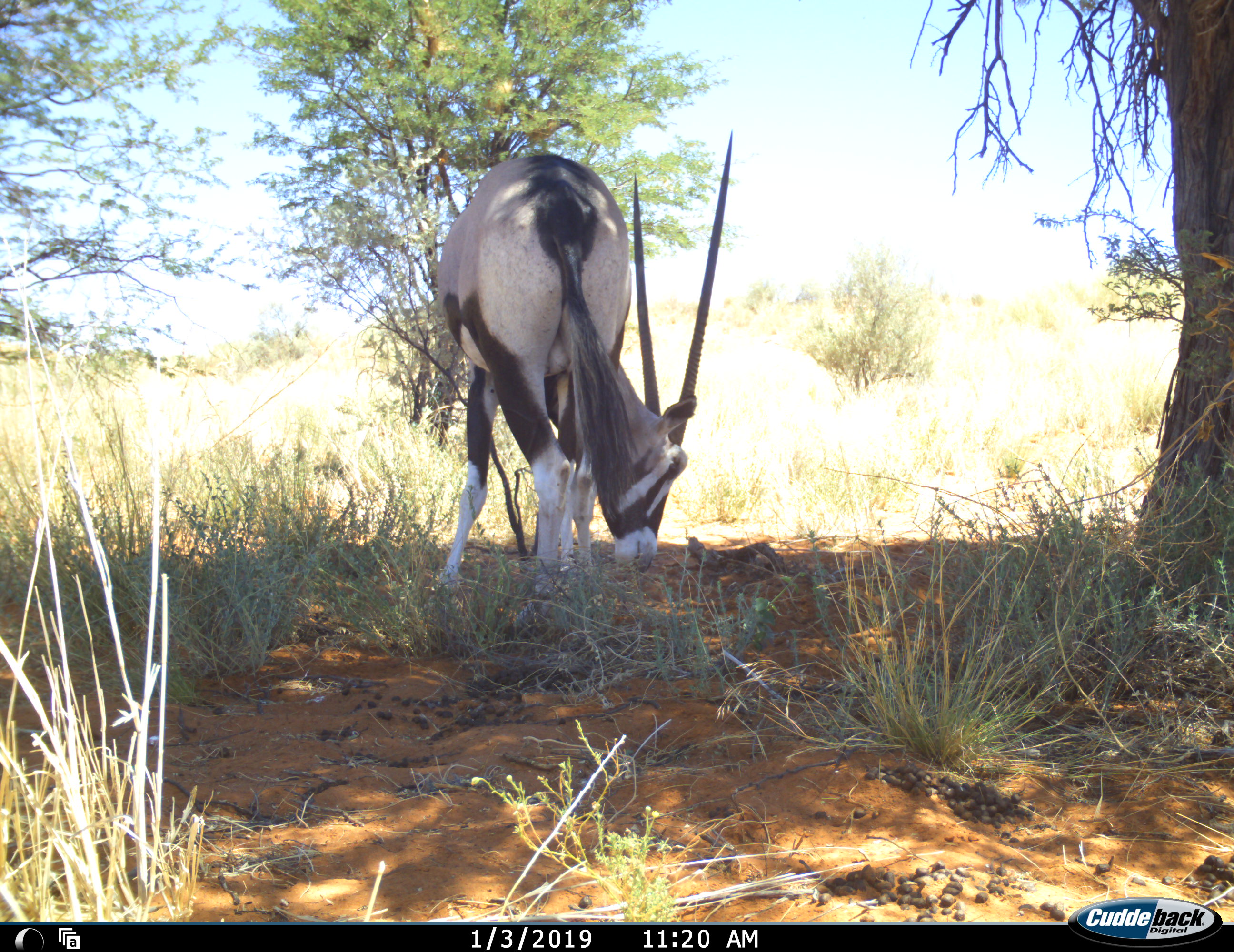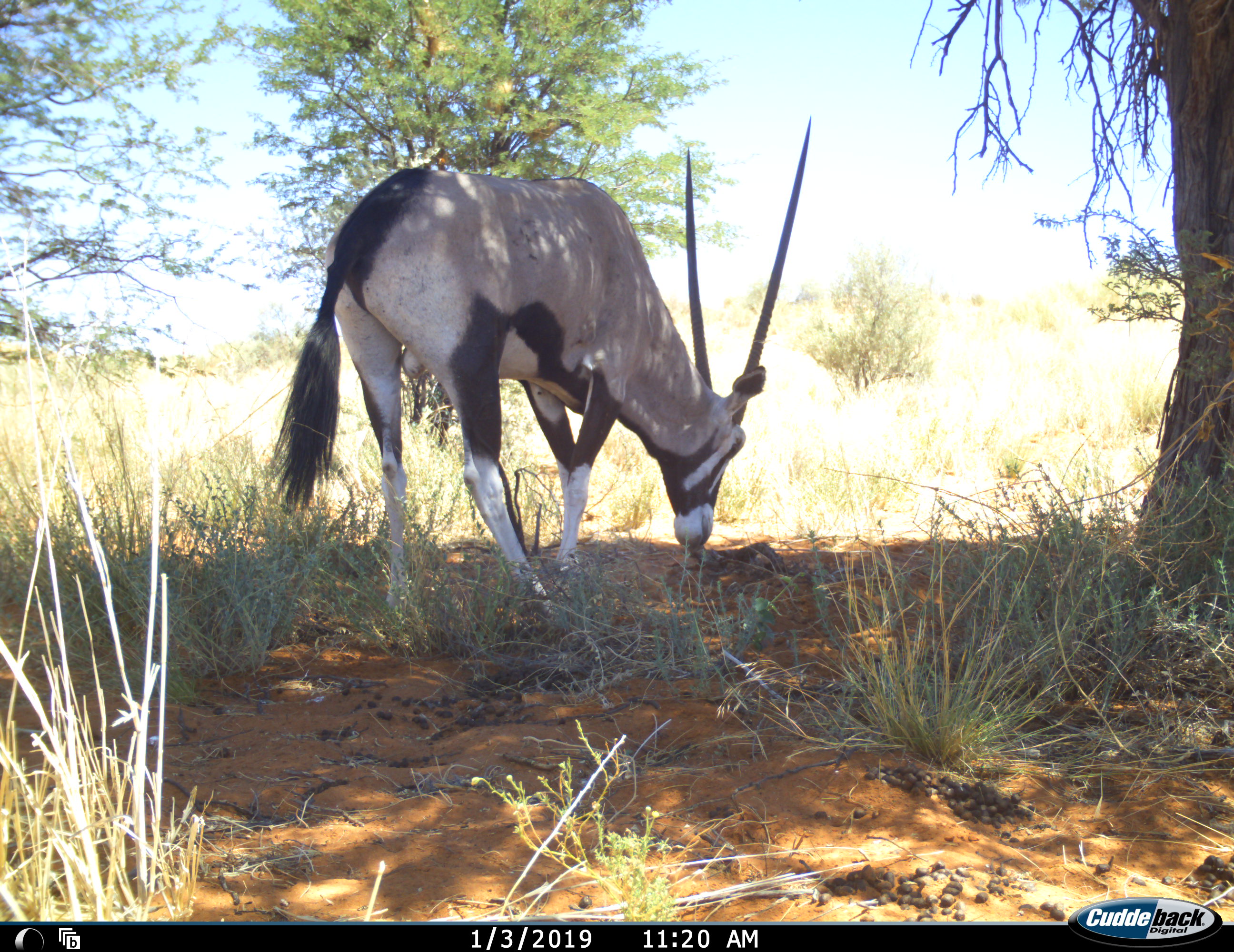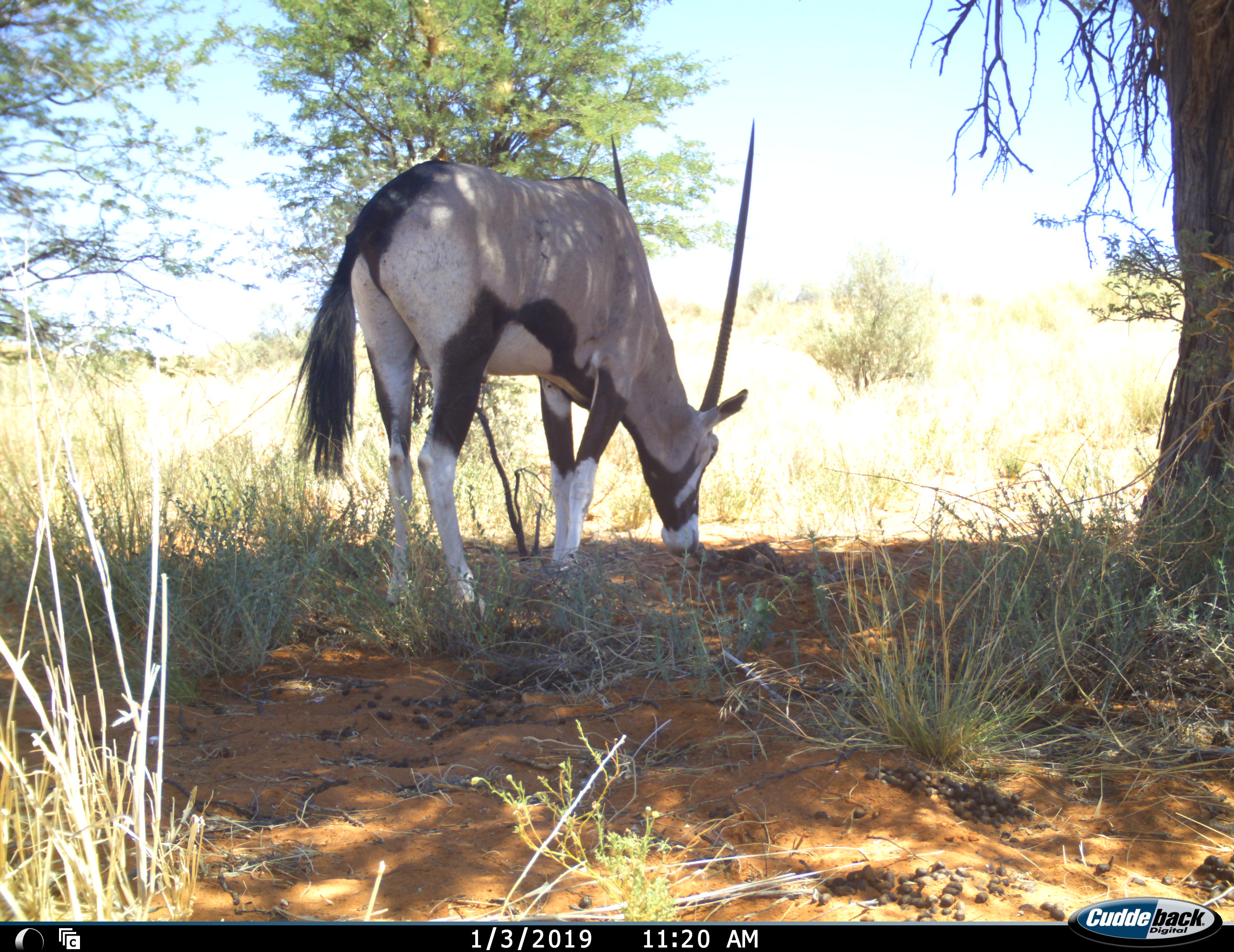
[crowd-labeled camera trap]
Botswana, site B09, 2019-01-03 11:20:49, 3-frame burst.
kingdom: Animalia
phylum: Chordata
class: Mammalia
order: Artiodactyla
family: Bovidae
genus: Oryx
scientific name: Oryx gazella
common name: gemsbok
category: gemsbokoryx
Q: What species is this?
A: Gemsbokoryx (gemsbok) (Oryx gazella).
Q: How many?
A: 1.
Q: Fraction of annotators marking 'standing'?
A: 32%.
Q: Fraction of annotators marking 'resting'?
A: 0%.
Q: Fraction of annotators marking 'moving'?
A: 3%.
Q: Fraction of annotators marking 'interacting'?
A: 0%.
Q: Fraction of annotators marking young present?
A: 0%.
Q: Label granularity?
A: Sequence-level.